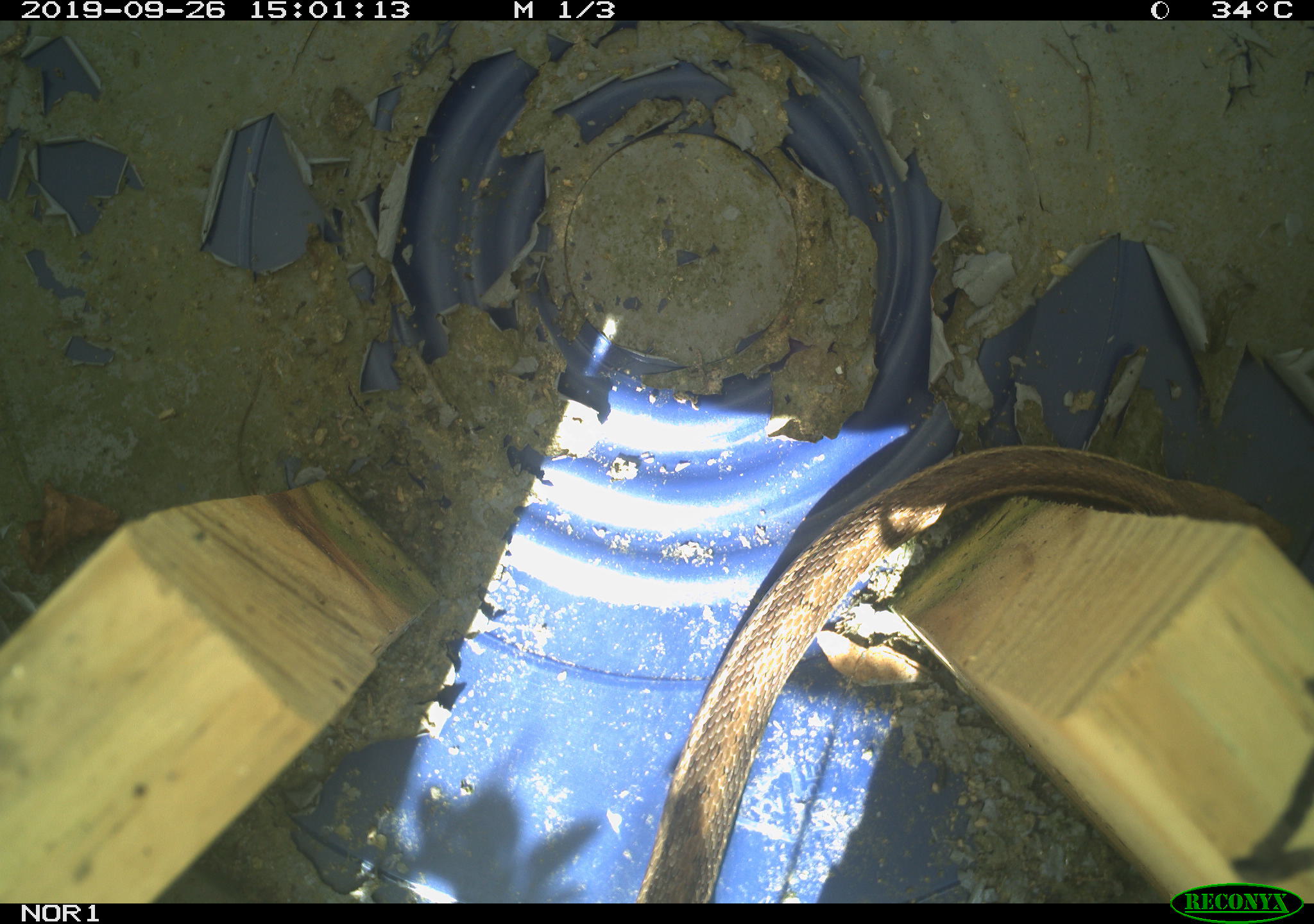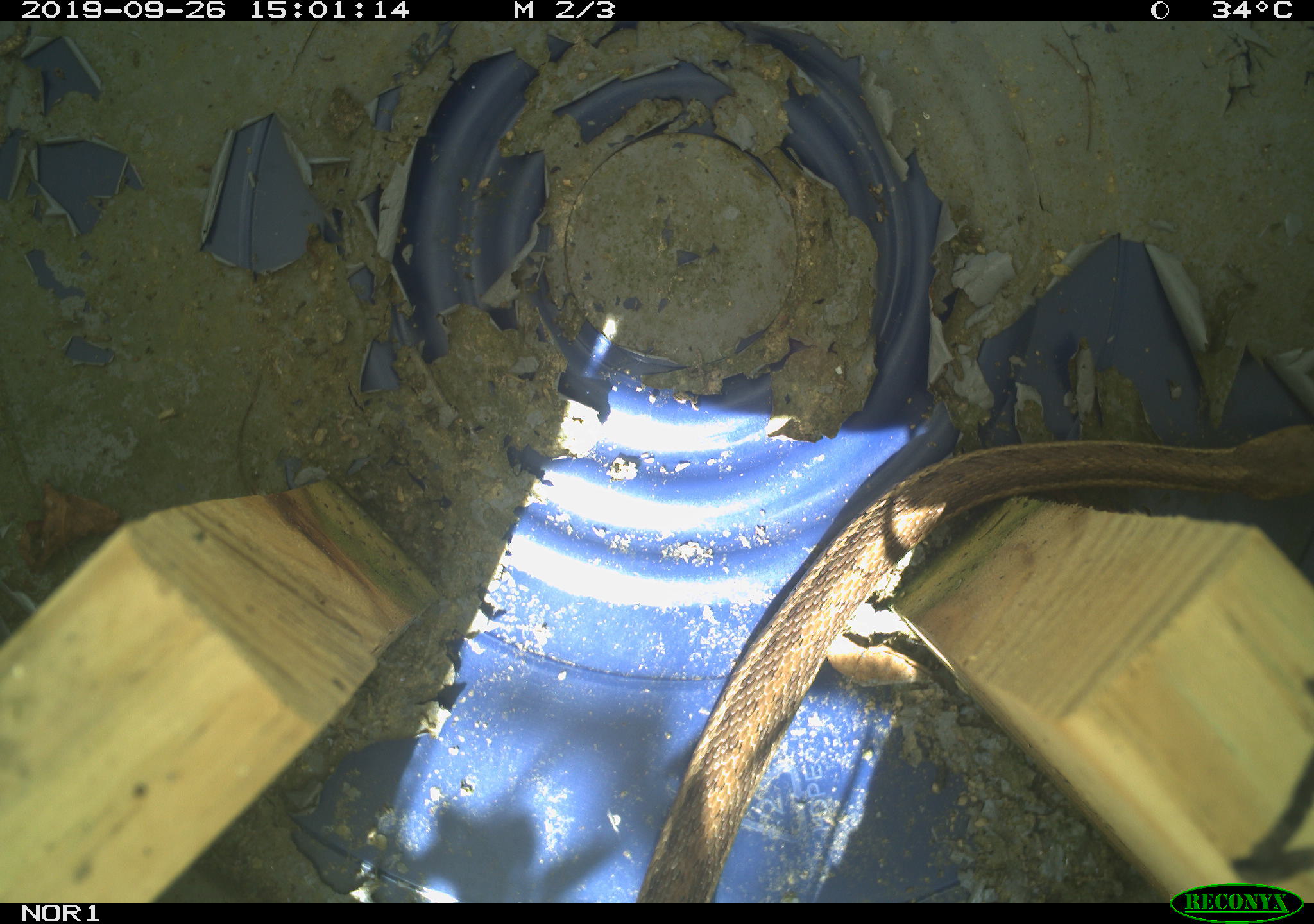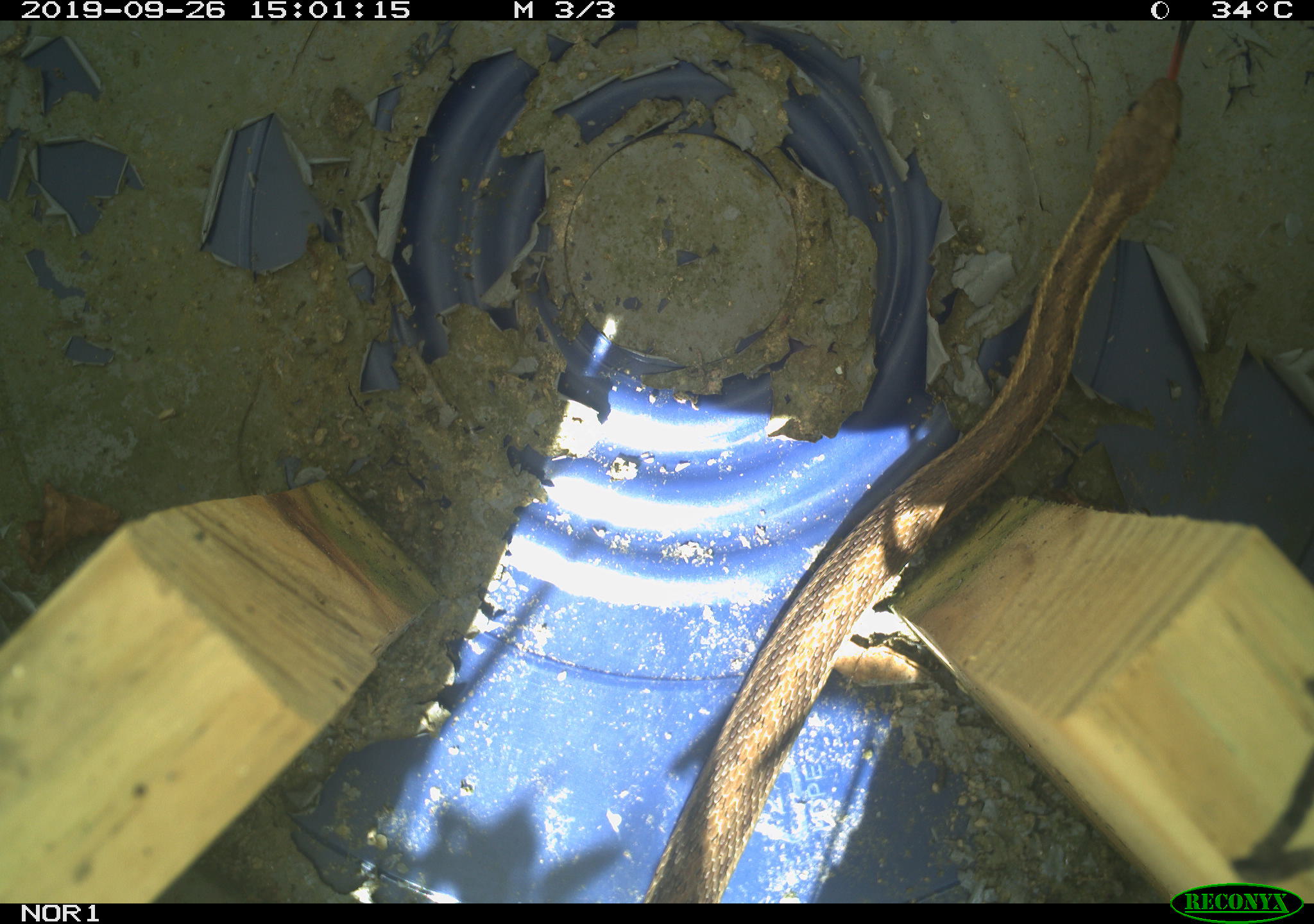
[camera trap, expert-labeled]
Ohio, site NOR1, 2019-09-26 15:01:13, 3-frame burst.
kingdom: Animalia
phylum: Chordata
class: Reptilia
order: Squamata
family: Colubridae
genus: Thamnophis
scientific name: Thamnophis sirtalis sirtalis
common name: eastern gartersnake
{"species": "eastern gartersnake (Thamnophis sirtalis sirtalis)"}